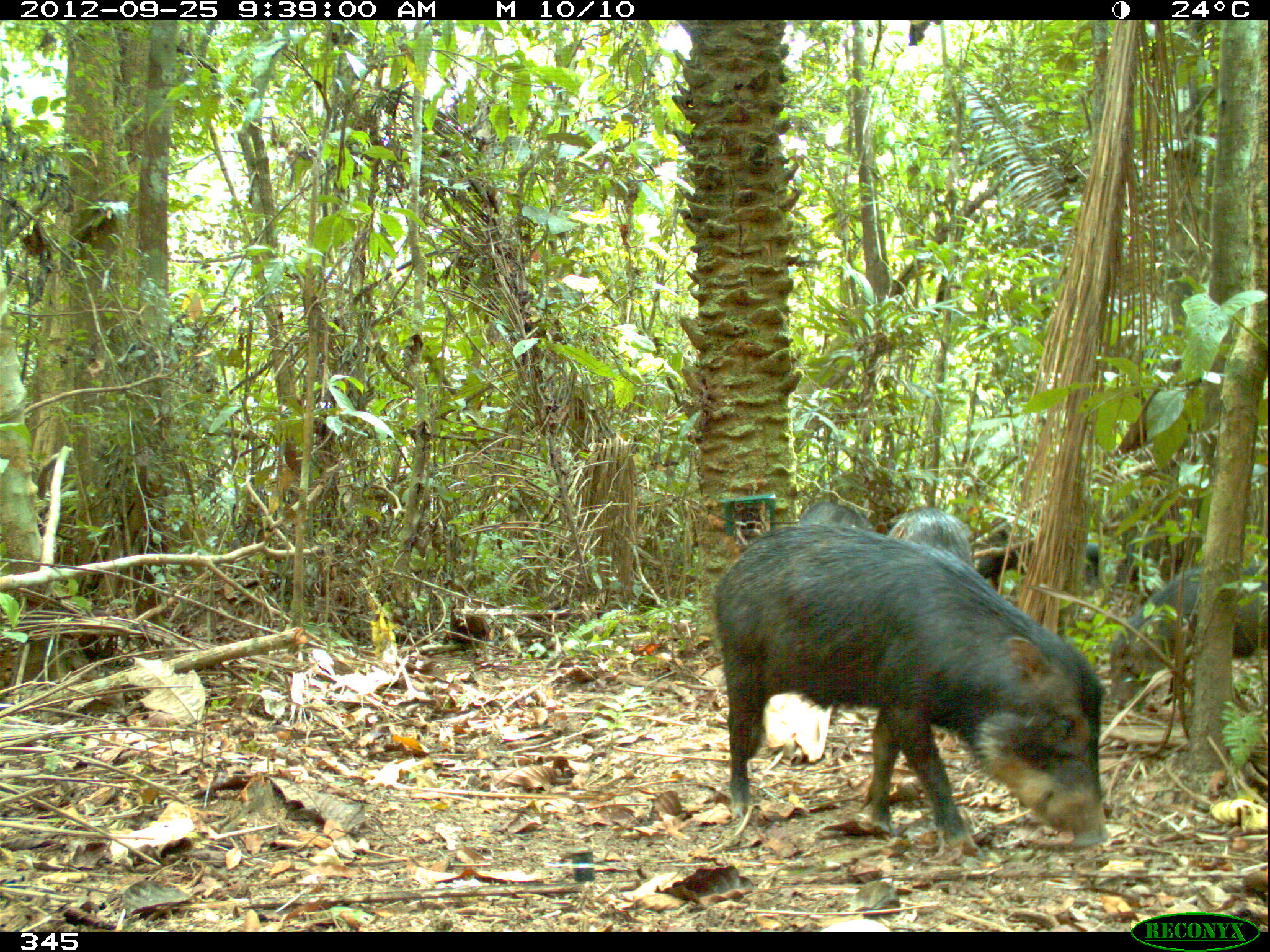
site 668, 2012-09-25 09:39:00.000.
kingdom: Animalia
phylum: Chordata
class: Mammalia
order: Artiodactyla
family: Tayassuidae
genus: Tayassu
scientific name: Tayassu pecari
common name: white-lipped peccary